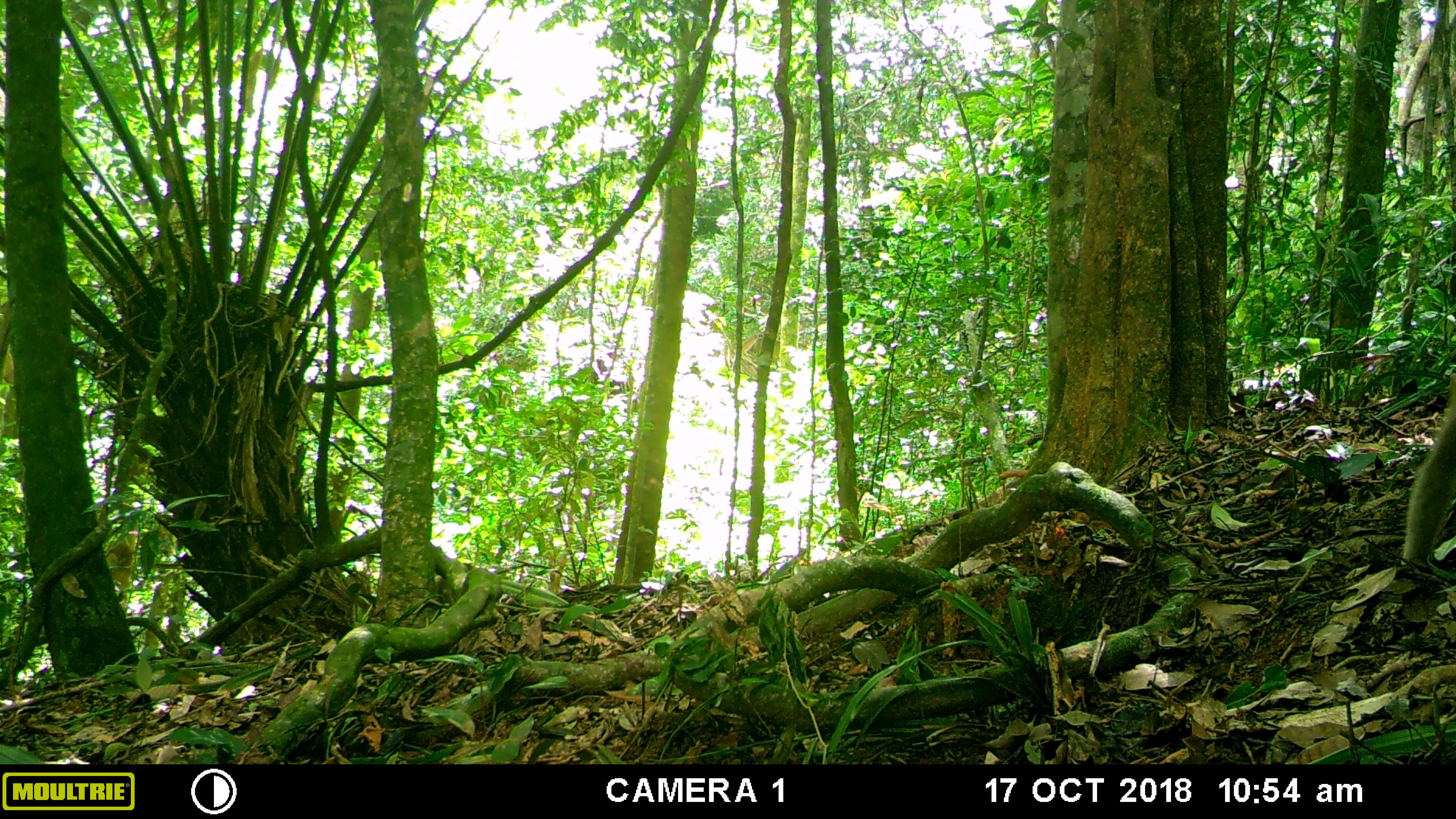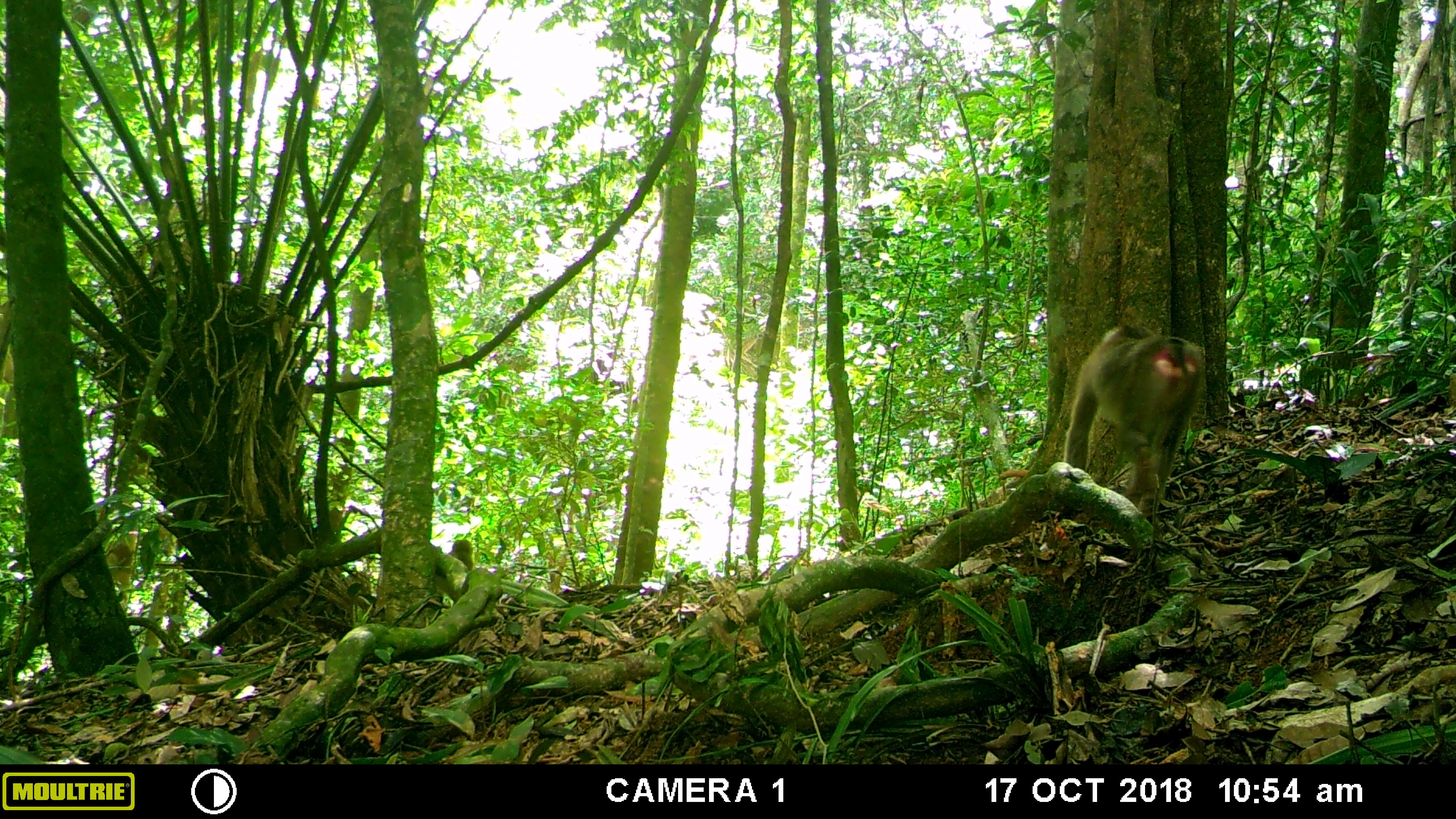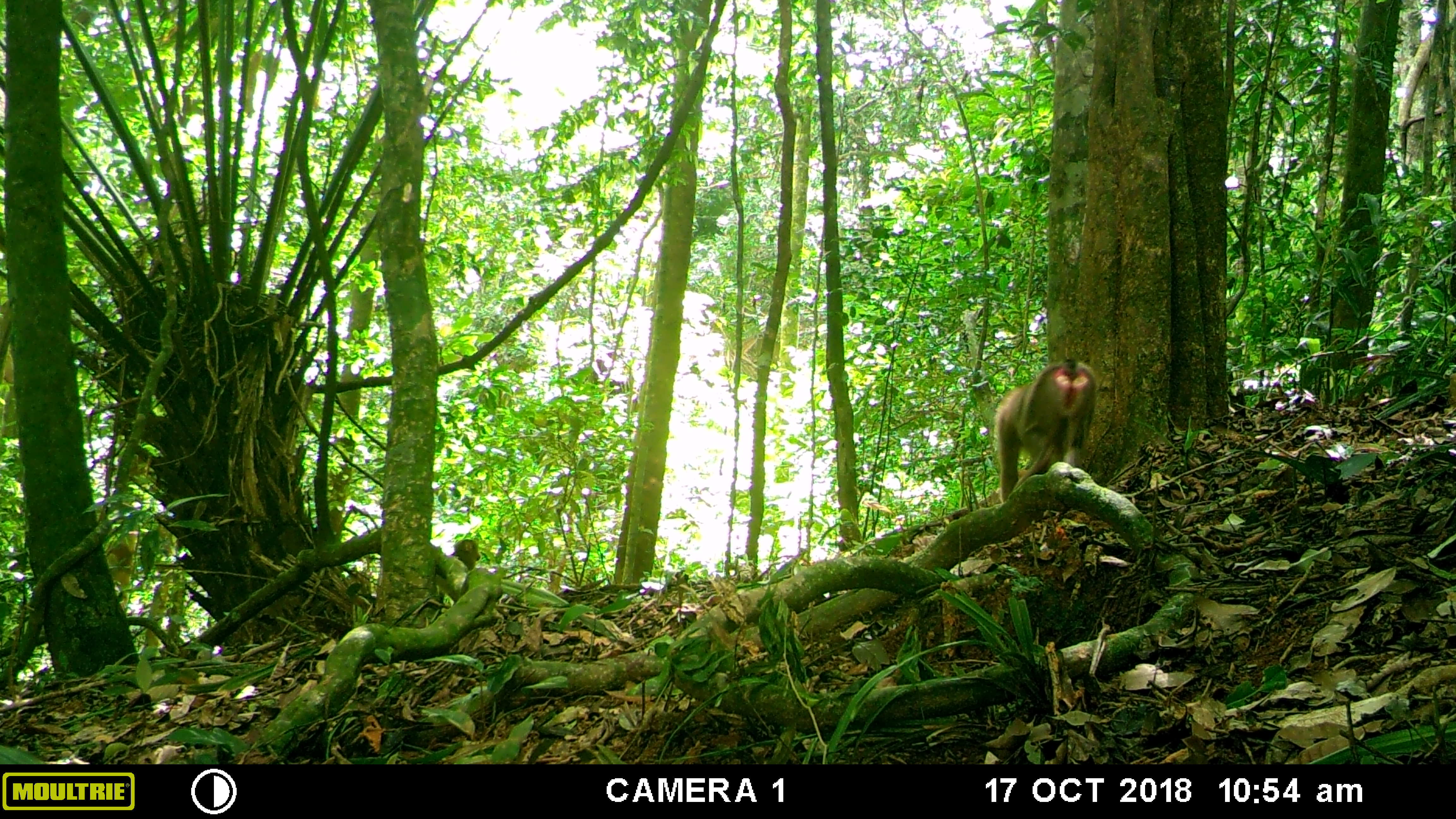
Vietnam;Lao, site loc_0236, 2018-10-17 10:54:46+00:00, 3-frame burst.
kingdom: Animalia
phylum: Chordata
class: Mammalia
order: Primates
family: Cercopithecidae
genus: Macaca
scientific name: Macaca nemestrina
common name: pig-tailed macaque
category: pig tailed macaque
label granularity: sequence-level